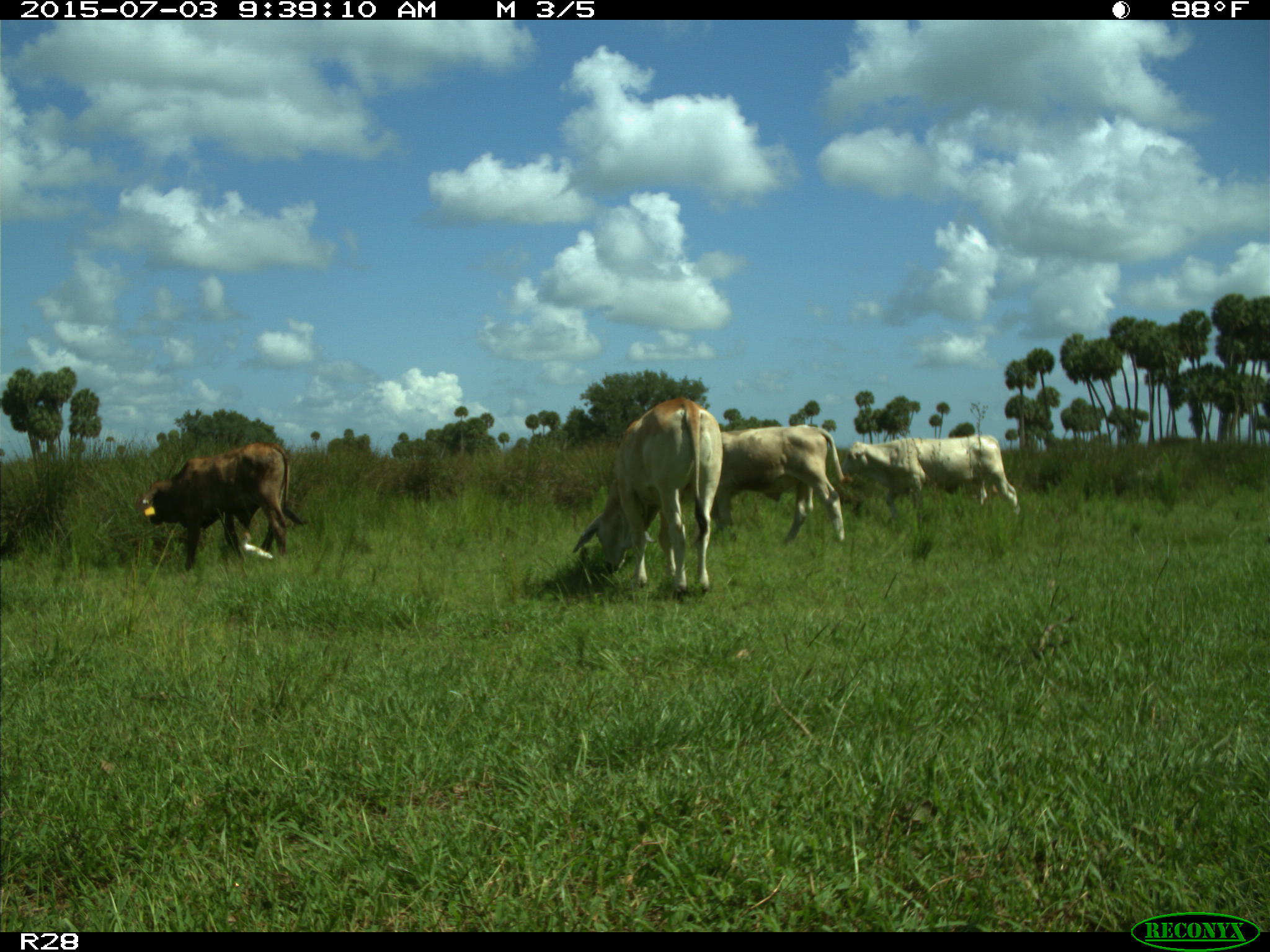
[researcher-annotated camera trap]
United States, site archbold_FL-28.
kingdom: Animalia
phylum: Chordata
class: Mammalia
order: Artiodactyla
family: Bovidae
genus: Bos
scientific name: Bos taurus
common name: domestic cow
Bos taurus (domestic cow).